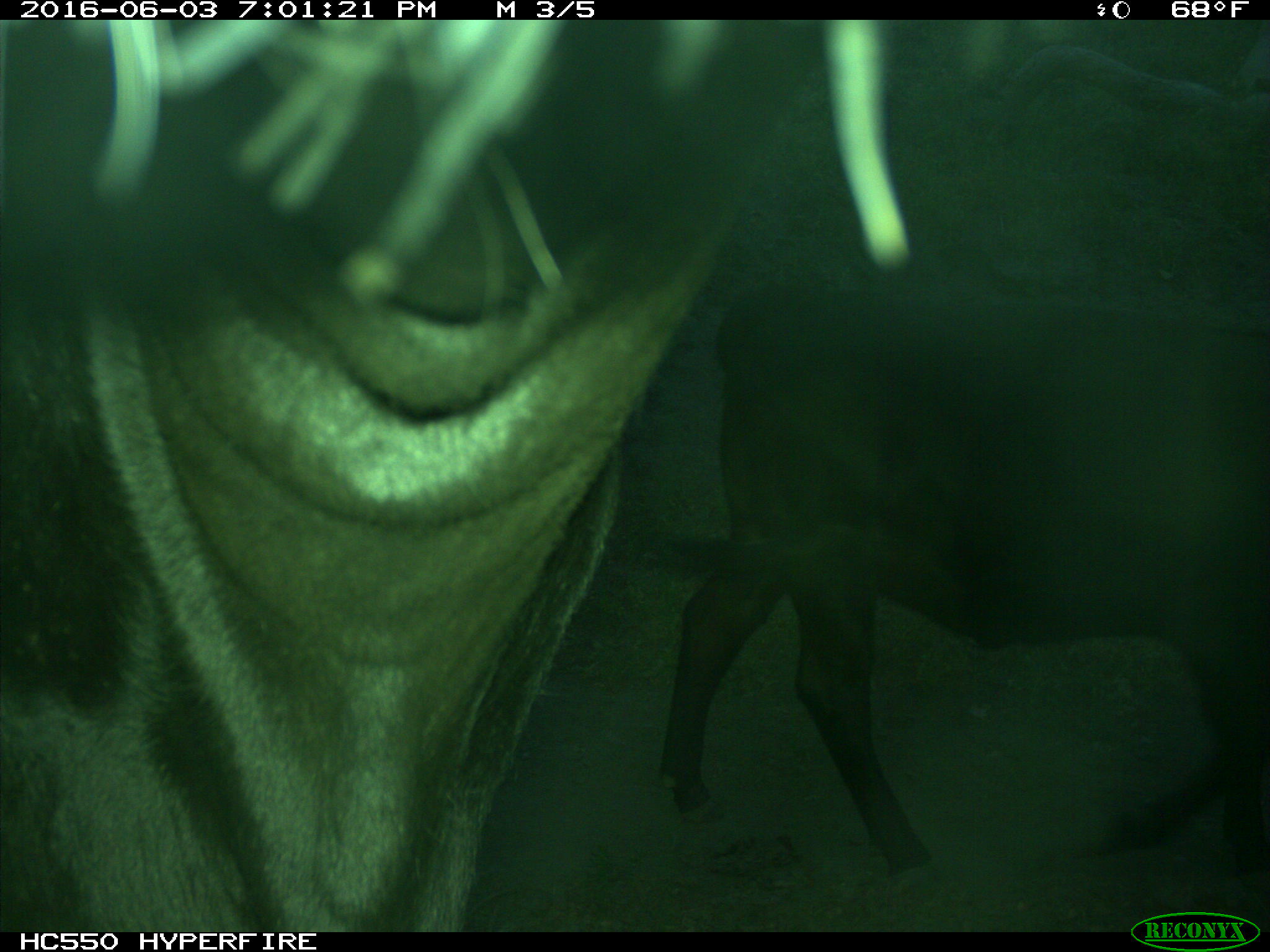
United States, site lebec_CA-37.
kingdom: Animalia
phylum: Chordata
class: Mammalia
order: Artiodactyla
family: Bovidae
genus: Bos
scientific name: Bos taurus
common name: domestic cow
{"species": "Bos taurus (domestic cow)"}